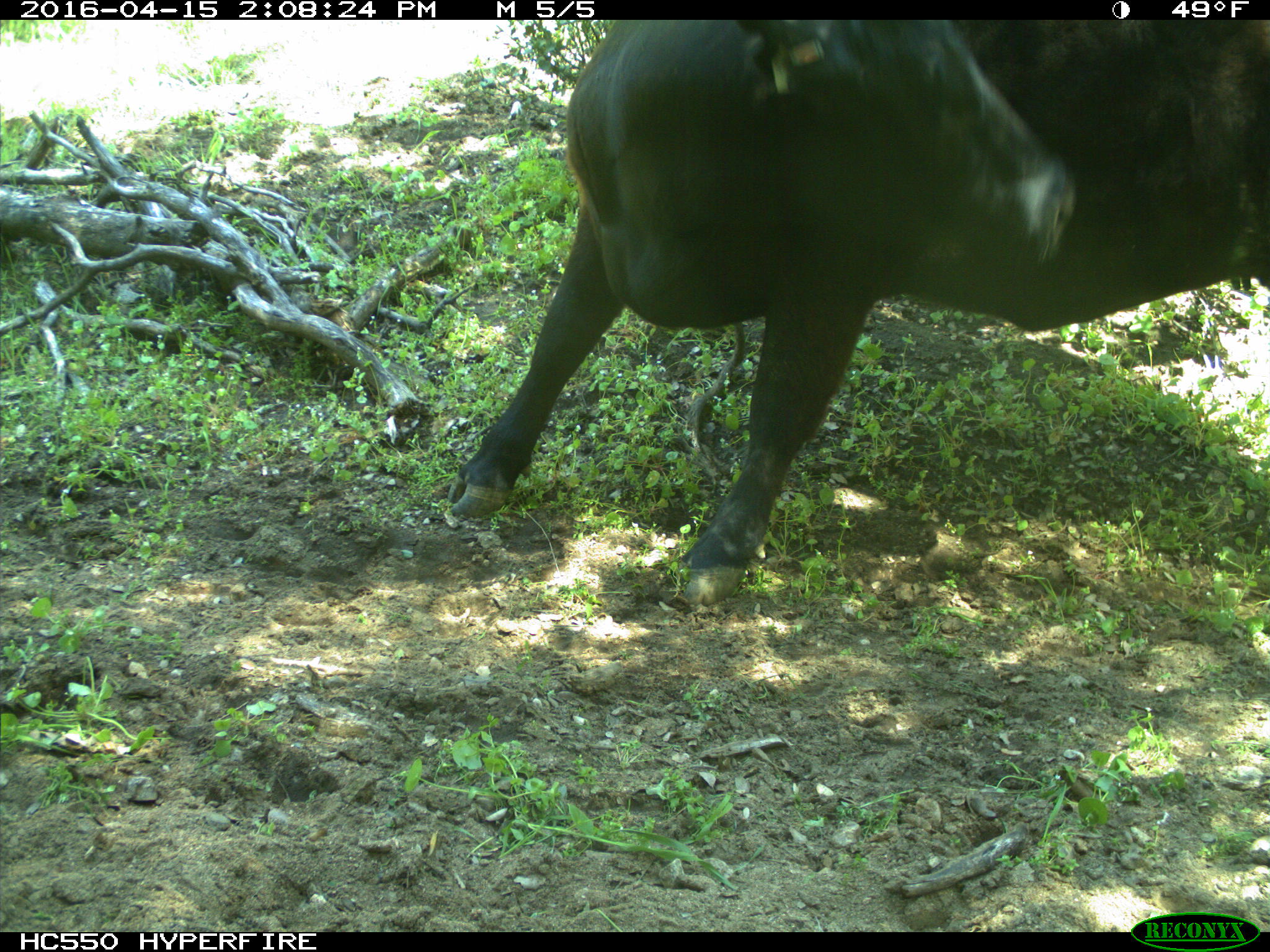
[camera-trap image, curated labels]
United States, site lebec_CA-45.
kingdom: Animalia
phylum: Chordata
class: Mammalia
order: Artiodactyla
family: Bovidae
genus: Bos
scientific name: Bos taurus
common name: domestic cow